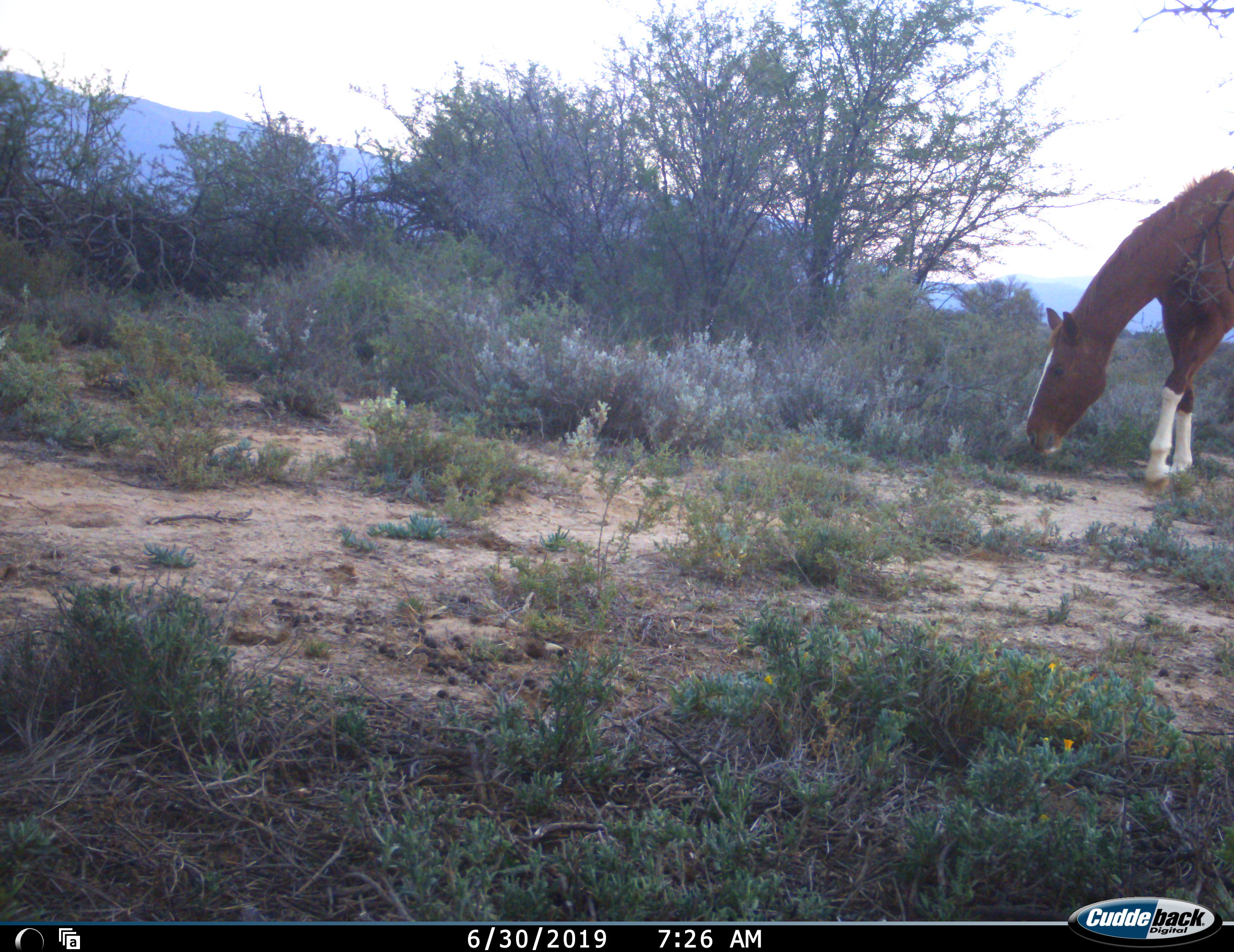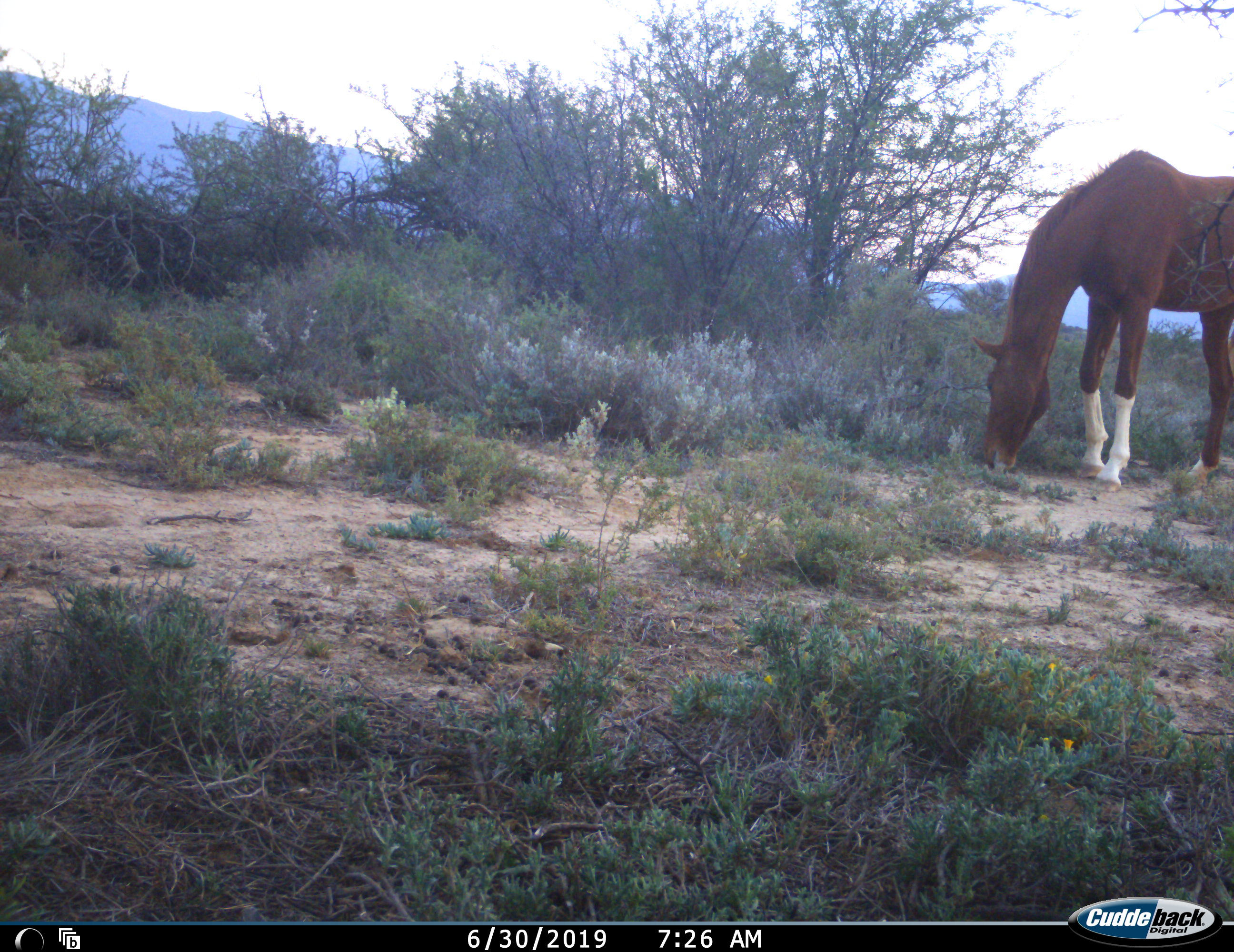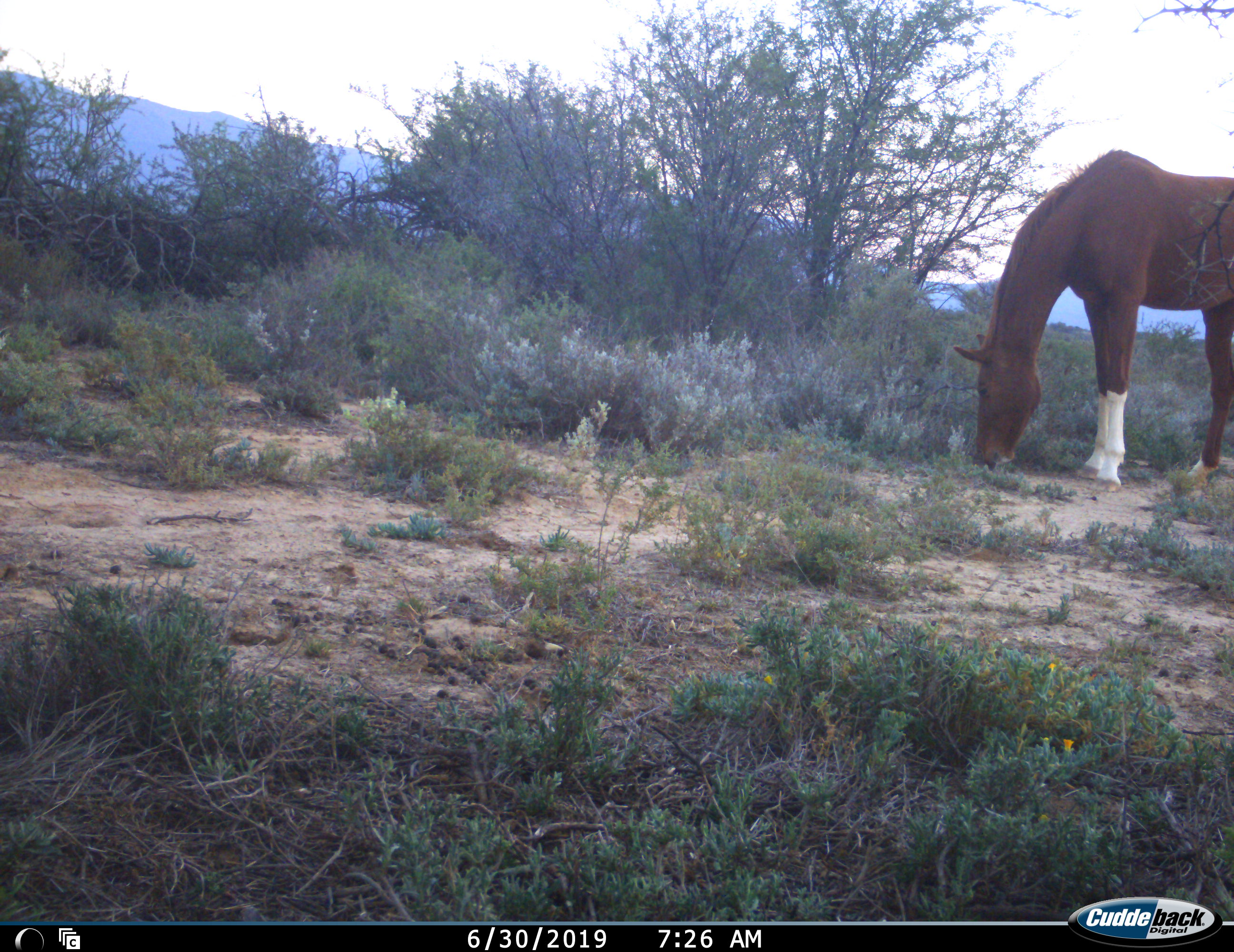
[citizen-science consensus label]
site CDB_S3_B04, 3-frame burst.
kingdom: Animalia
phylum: Chordata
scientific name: Vertebrata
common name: domestic animal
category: domesticanimal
Domesticanimal (domestic animal) (Vertebrata), count 1. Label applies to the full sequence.